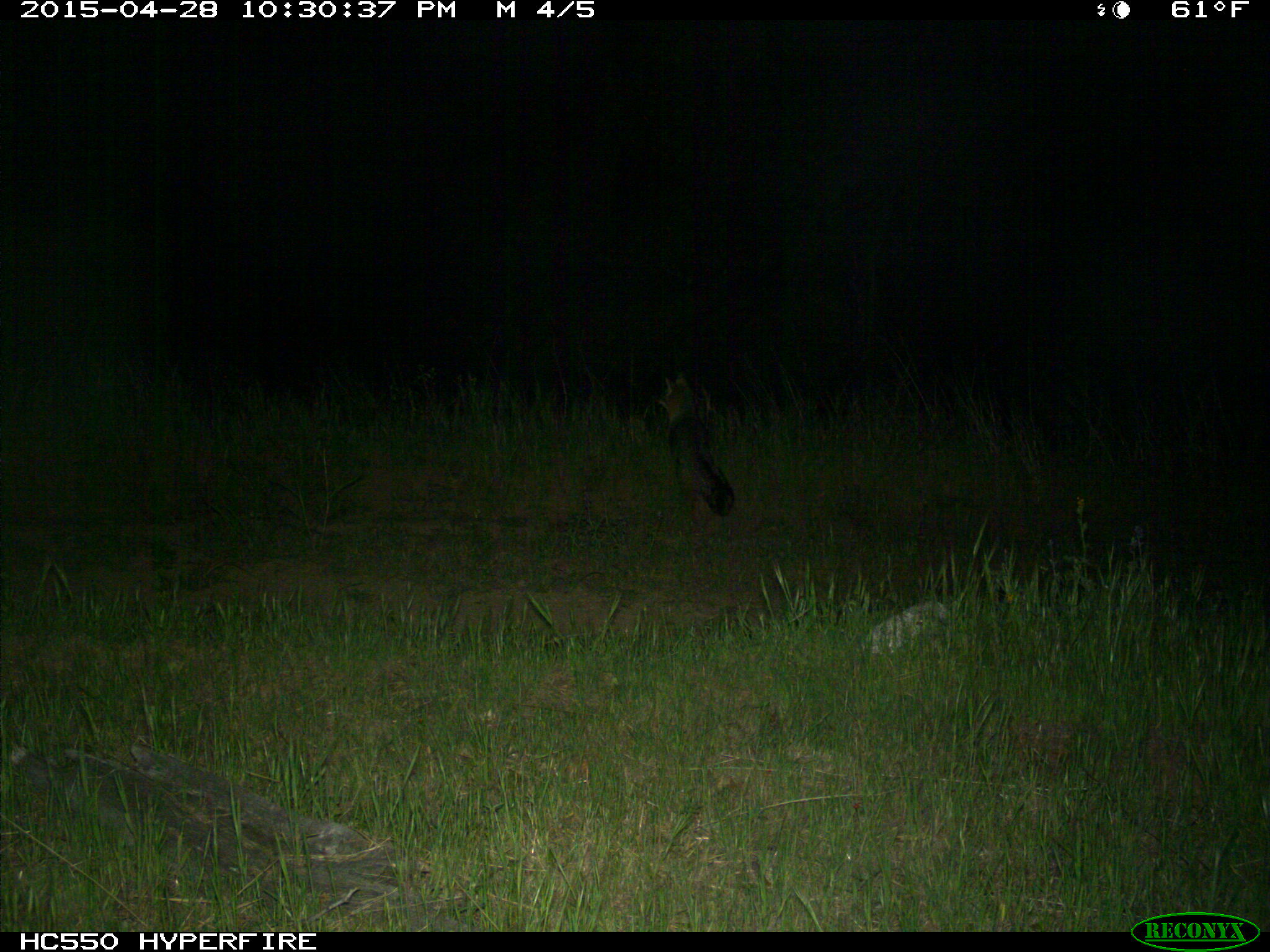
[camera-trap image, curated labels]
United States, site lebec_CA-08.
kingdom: Animalia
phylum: Chordata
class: Mammalia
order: Carnivora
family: Canidae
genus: Urocyon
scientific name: Urocyon cinereoargenteus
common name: gray fox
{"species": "Urocyon cinereoargenteus (gray fox)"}